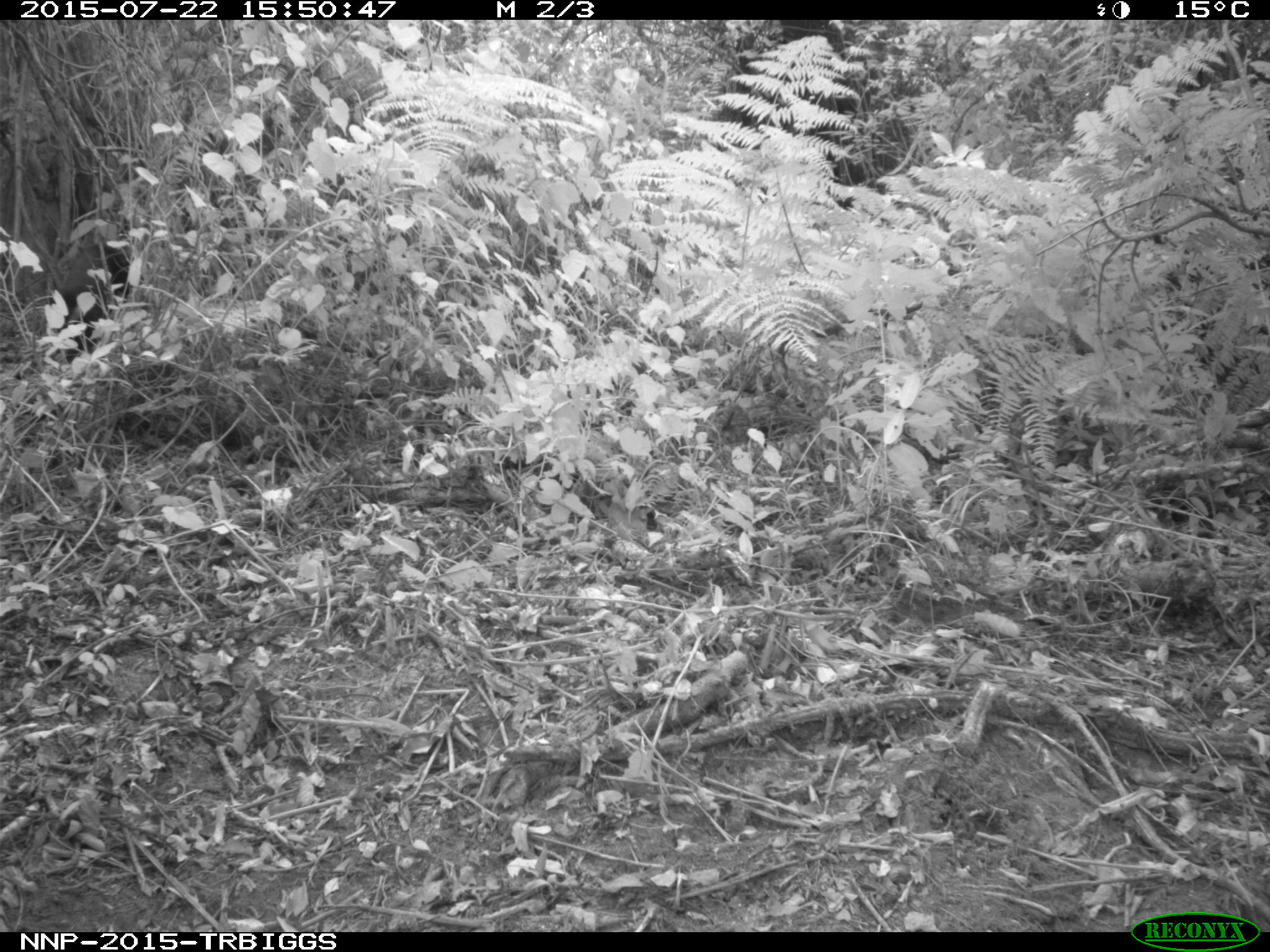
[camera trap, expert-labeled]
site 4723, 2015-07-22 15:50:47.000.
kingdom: Animalia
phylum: Chordata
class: Mammalia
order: Primates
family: Cercopithecidae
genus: Allochrocebus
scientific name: Allochrocebus lhoesti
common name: l'hoest's monkey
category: cercopithecus lhoesti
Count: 1.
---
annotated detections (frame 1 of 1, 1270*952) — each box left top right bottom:
cercopithecus lhoesti: 54 235 148 364